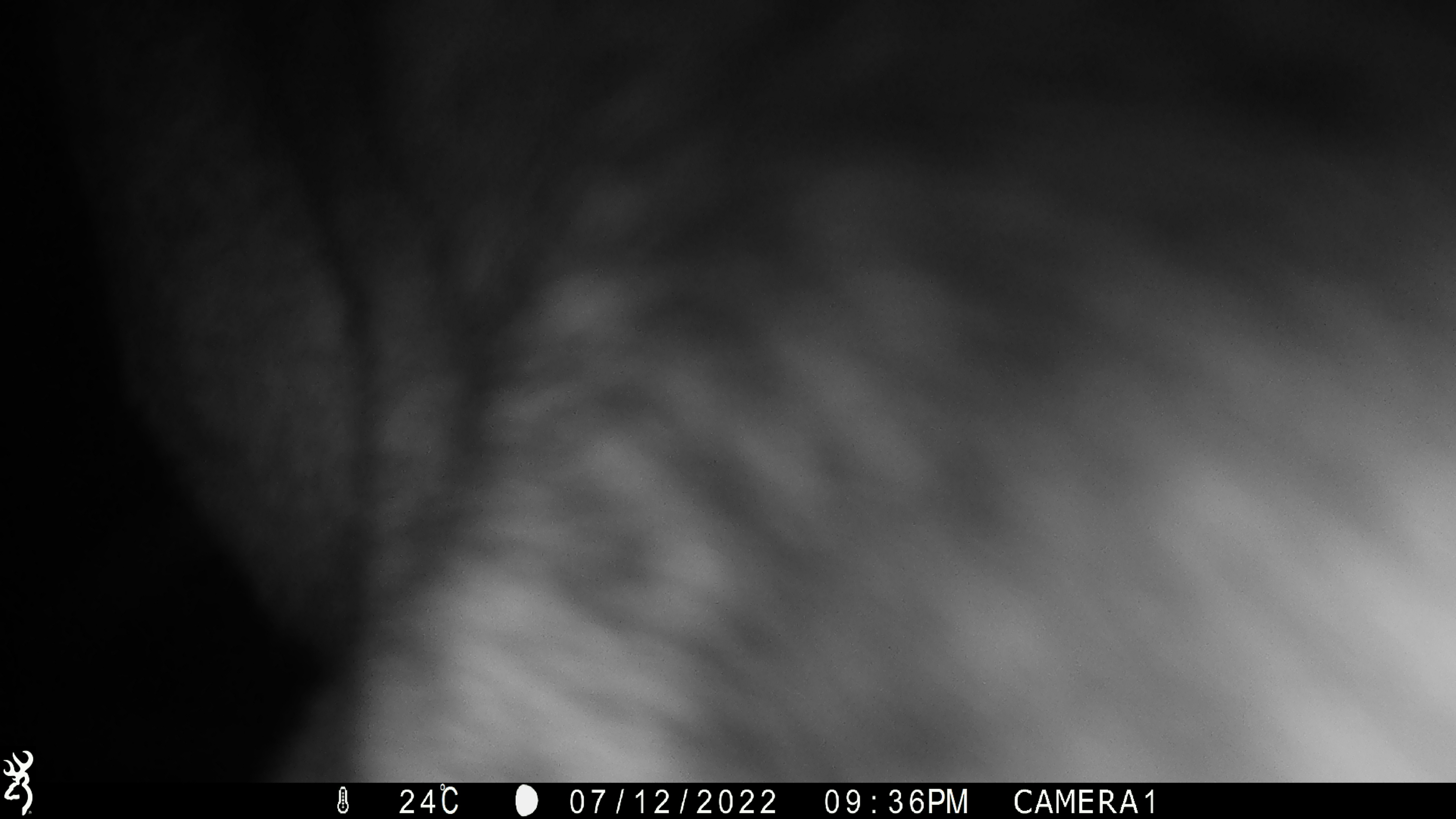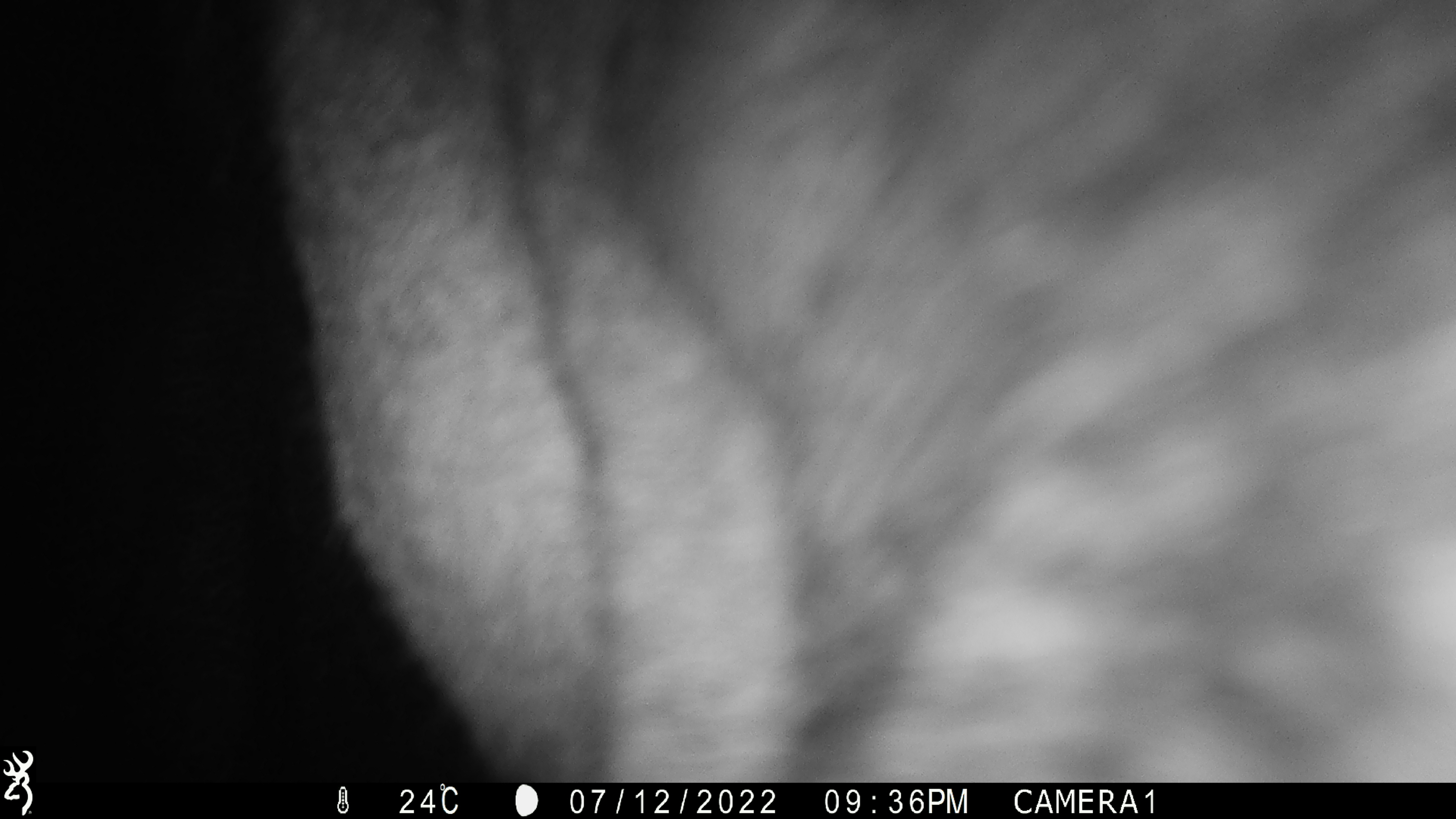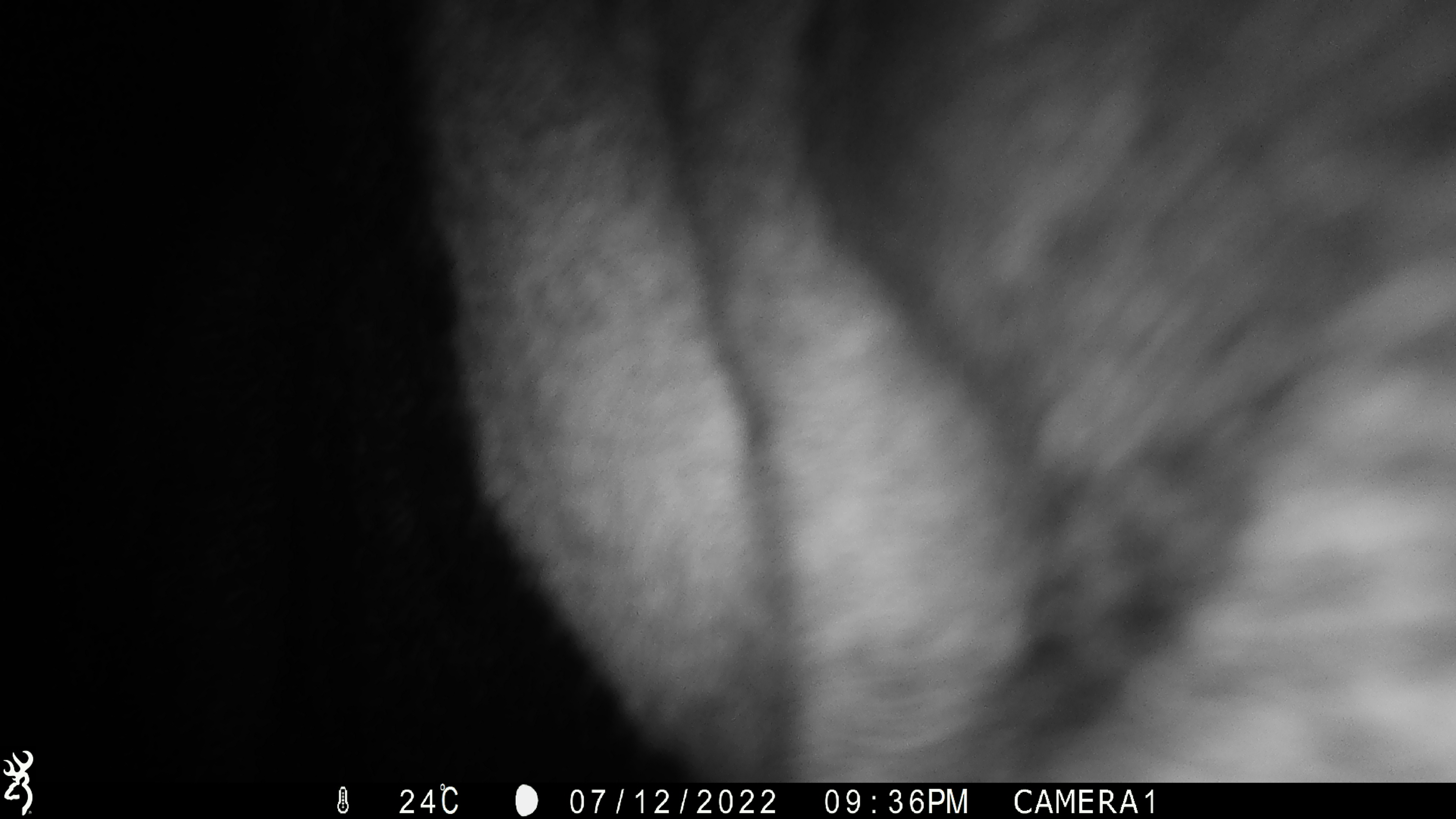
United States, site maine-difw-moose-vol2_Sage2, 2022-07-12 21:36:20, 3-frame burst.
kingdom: Animalia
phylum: Chordata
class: Mammalia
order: Artiodactyla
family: Cervidae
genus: Alces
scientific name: Alces alces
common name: moose